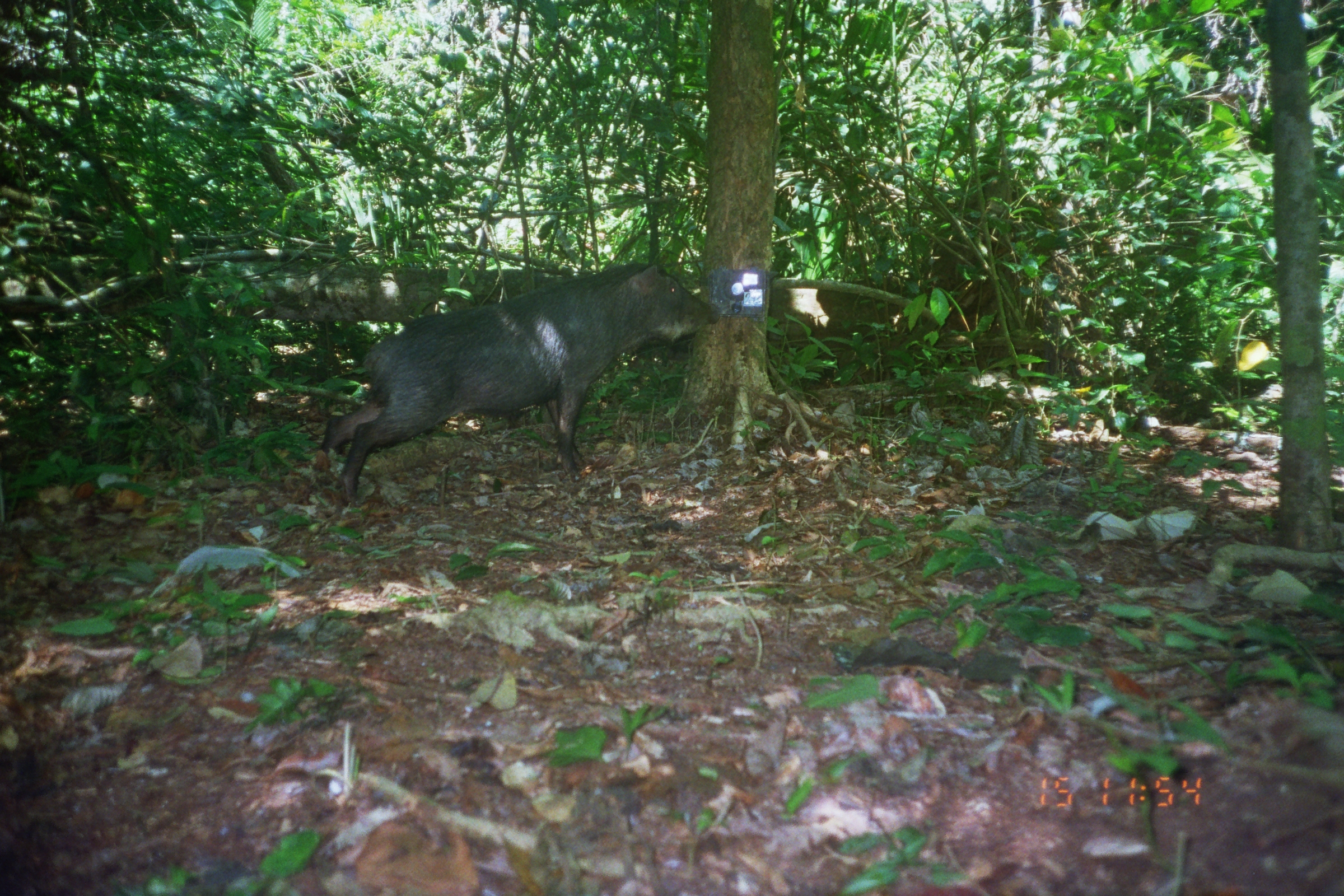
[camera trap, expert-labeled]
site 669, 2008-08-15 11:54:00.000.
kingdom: Animalia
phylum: Chordata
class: Mammalia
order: Artiodactyla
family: Tayassuidae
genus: Tayassu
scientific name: Tayassu pecari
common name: white-lipped peccary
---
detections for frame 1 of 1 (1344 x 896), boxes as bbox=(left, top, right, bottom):
tayassu pecari: bbox=(323, 259, 722, 503)